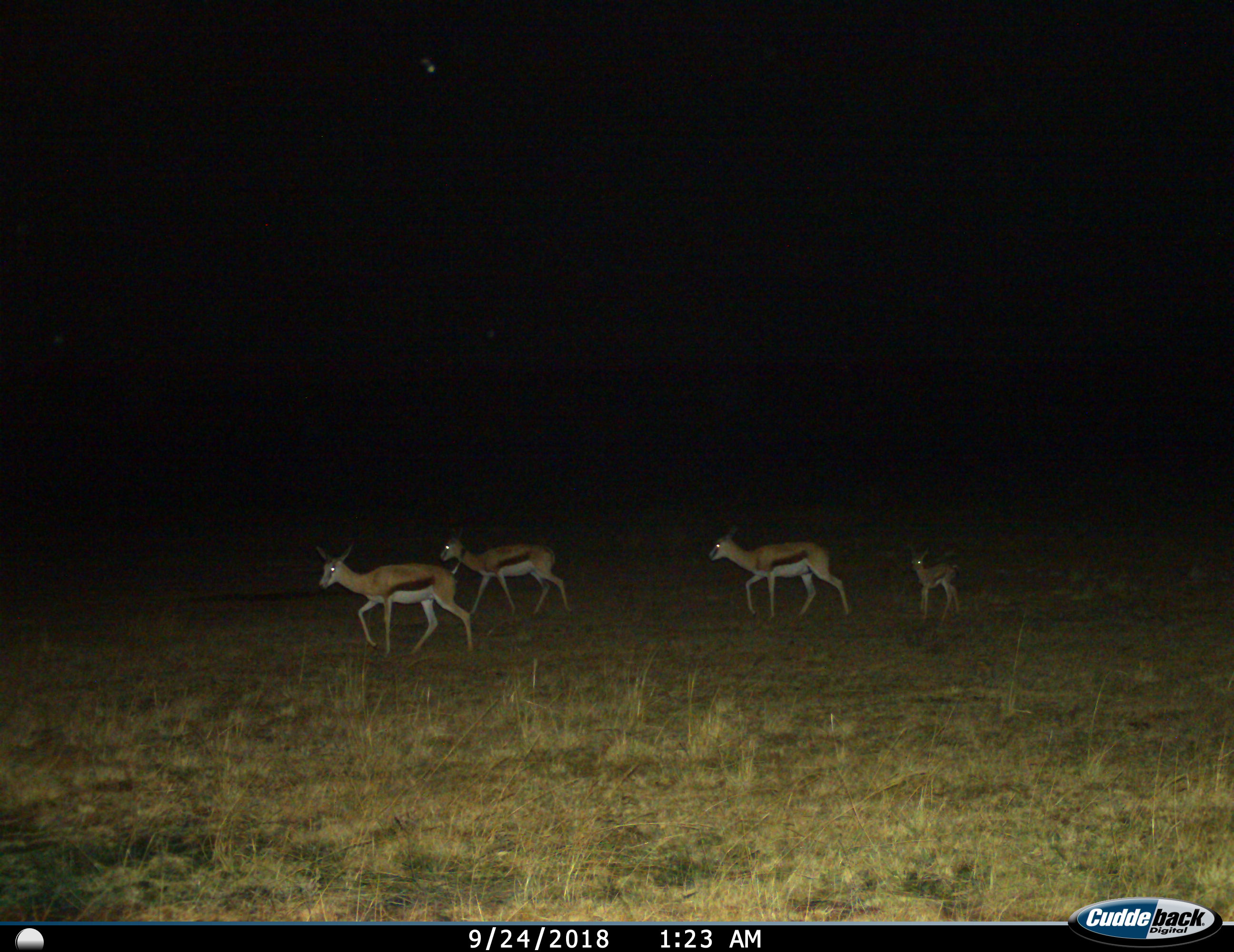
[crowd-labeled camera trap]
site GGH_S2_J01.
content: unidentified animal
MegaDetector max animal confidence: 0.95